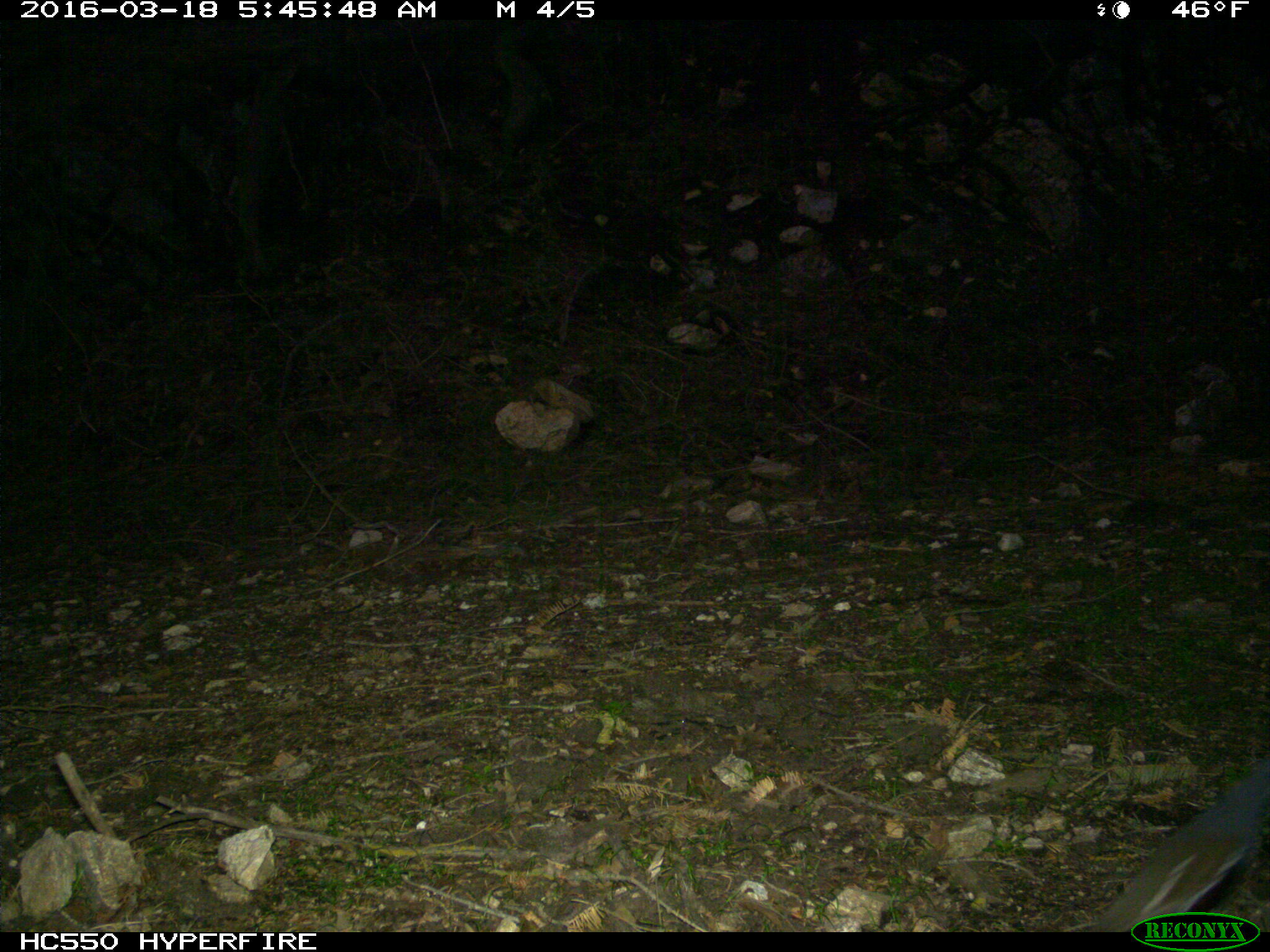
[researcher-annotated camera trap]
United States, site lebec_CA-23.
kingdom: Animalia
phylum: Chordata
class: Aves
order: Galliformes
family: Odontophoridae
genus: Callipepla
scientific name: Callipepla californica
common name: california quail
Callipepla californica (california quail).